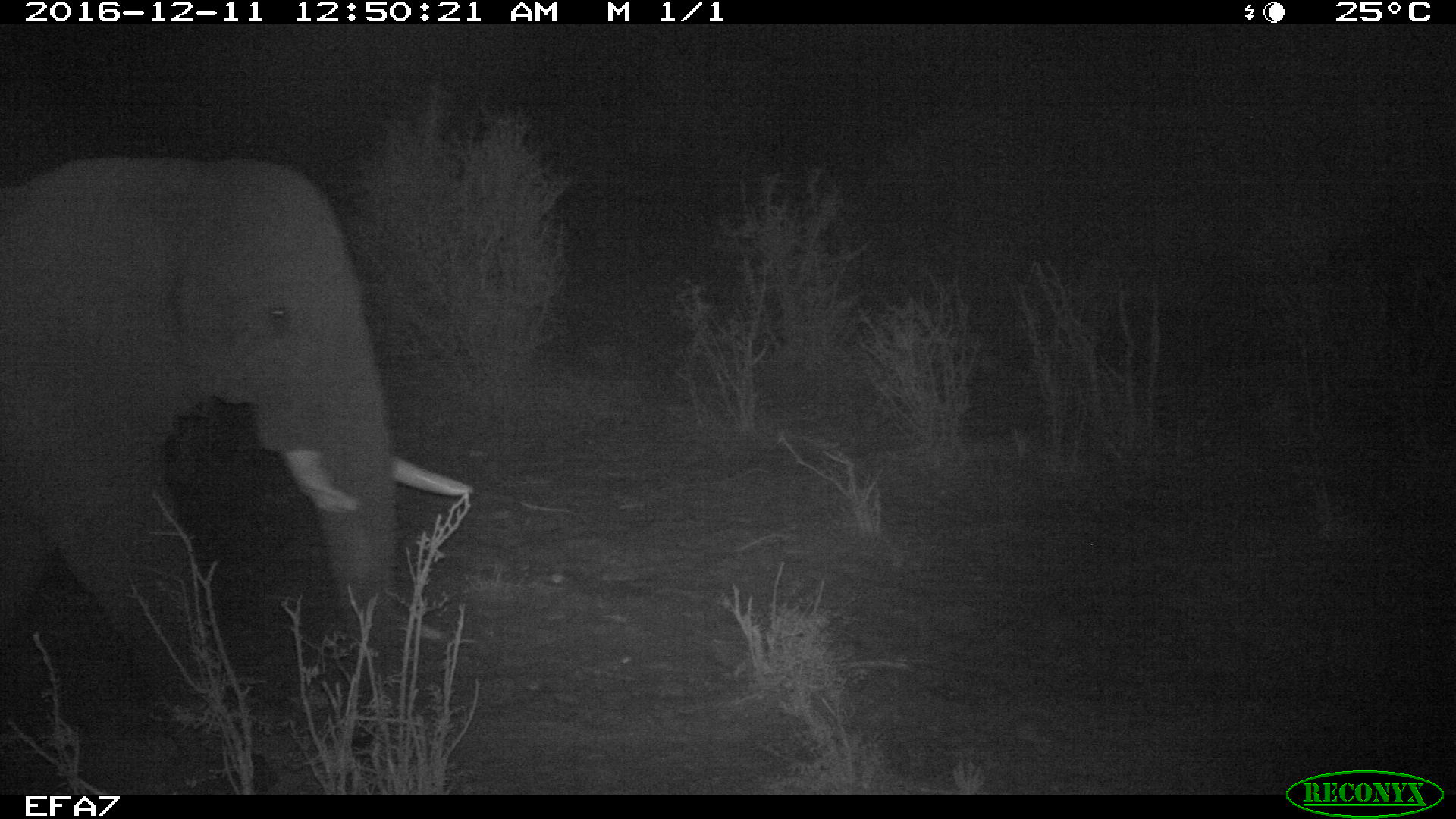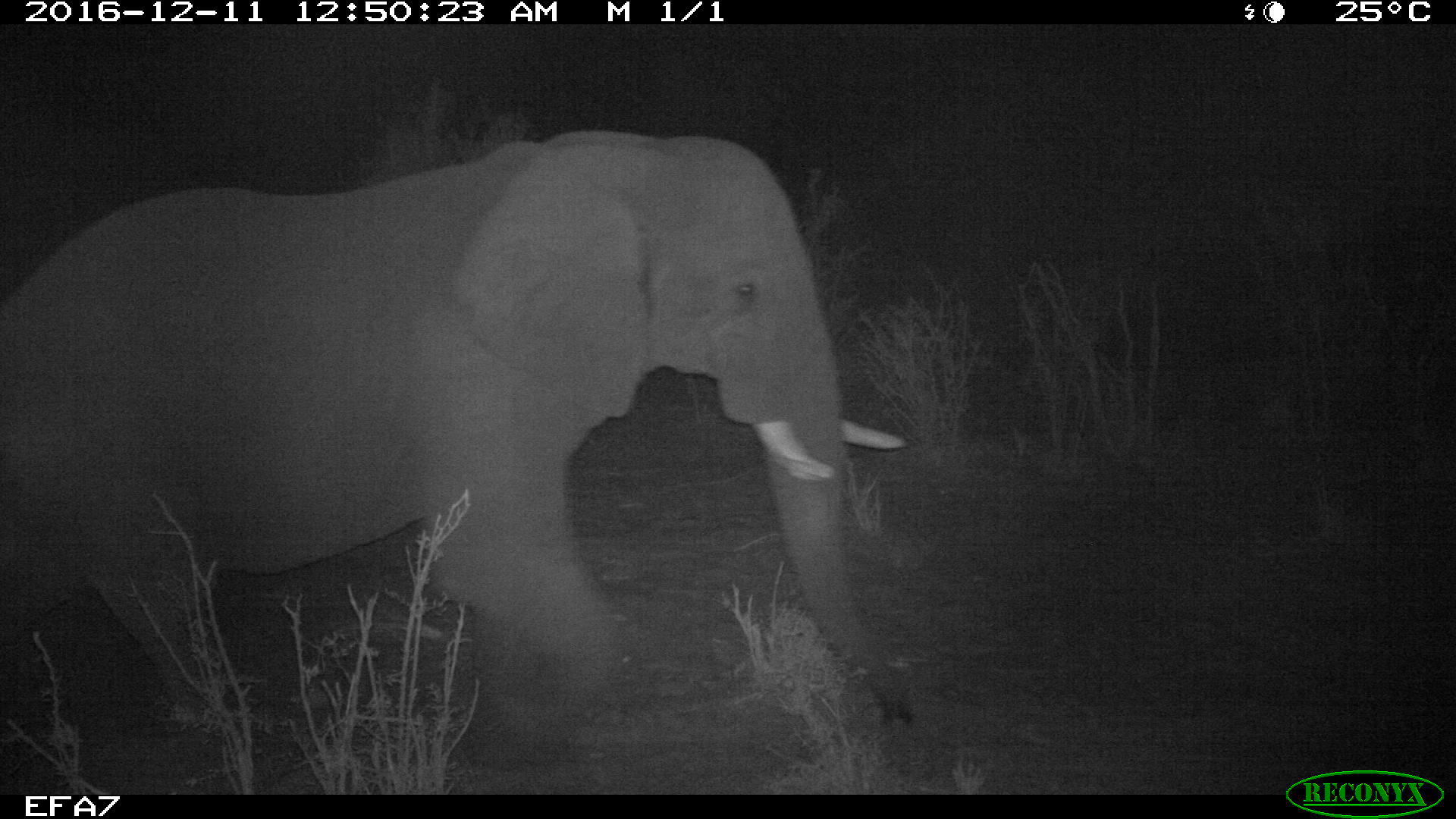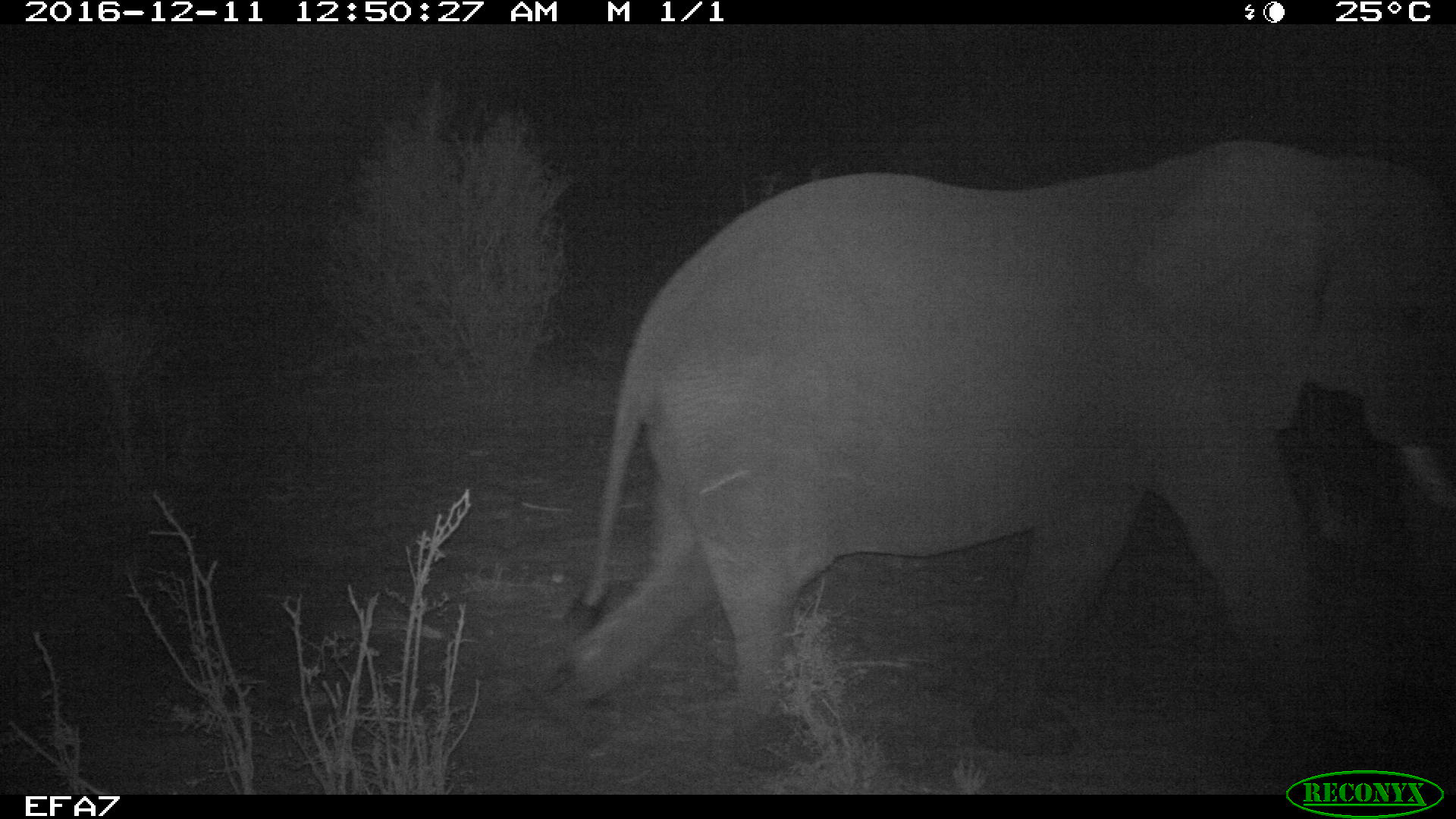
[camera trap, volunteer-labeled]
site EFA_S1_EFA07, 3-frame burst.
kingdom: Animalia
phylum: Chordata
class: Mammalia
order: Proboscidea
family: Elephantidae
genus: Loxodonta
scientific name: Loxodonta africana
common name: african bush elephant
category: elephant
Elephant (african bush elephant) (Loxodonta africana), count 1. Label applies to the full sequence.